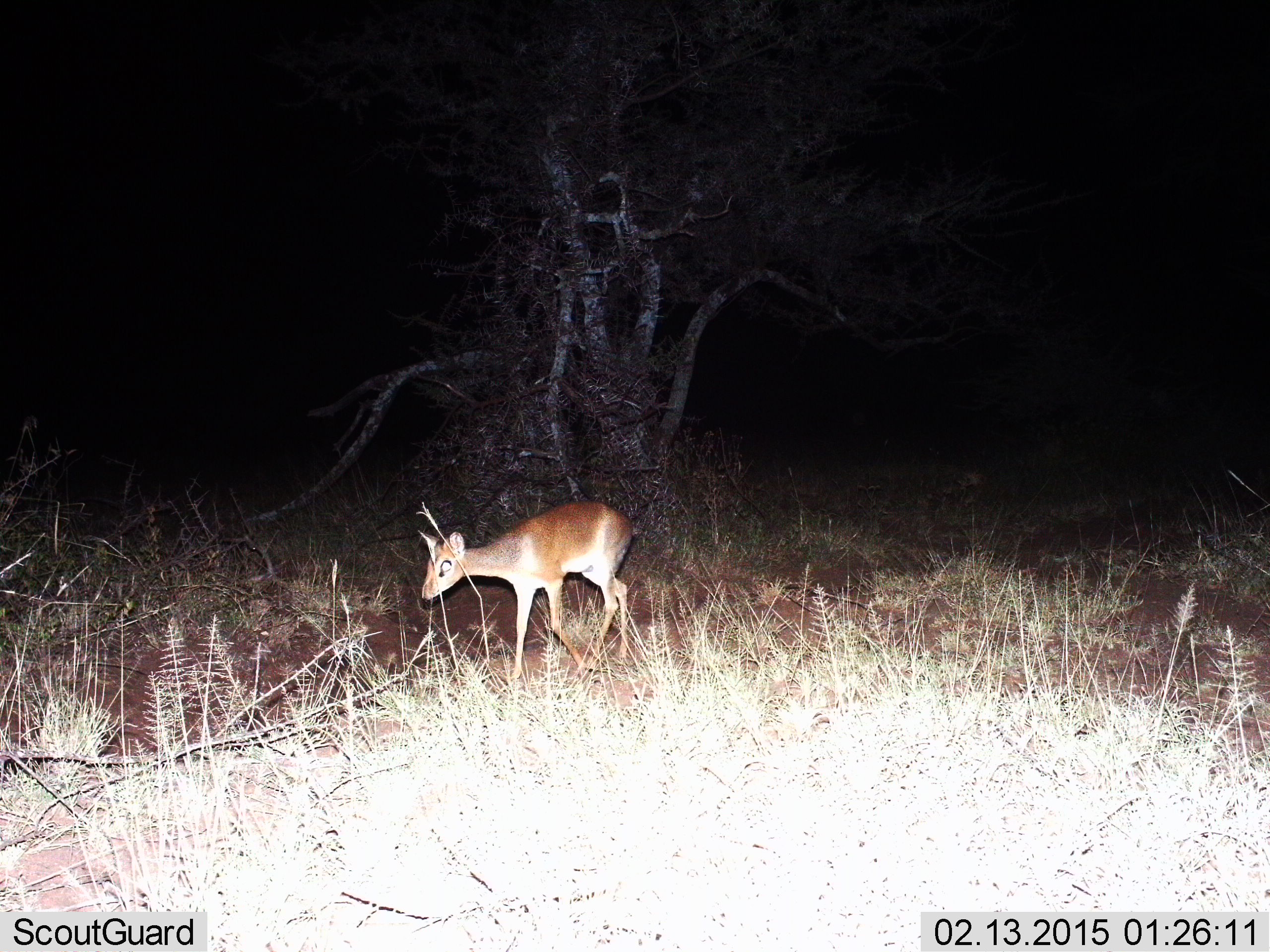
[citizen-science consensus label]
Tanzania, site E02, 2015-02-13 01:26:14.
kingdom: Animalia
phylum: Chordata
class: Mammalia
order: Artiodactyla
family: Bovidae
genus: Madoqua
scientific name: Madoqua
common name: dikdik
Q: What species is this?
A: Dikdik (Madoqua).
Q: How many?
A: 1.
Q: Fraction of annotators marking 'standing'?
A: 30%.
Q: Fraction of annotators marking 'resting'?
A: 0%.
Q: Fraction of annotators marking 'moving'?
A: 70%.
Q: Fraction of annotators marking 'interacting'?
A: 0%.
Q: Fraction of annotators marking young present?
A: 0%.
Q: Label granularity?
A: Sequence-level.